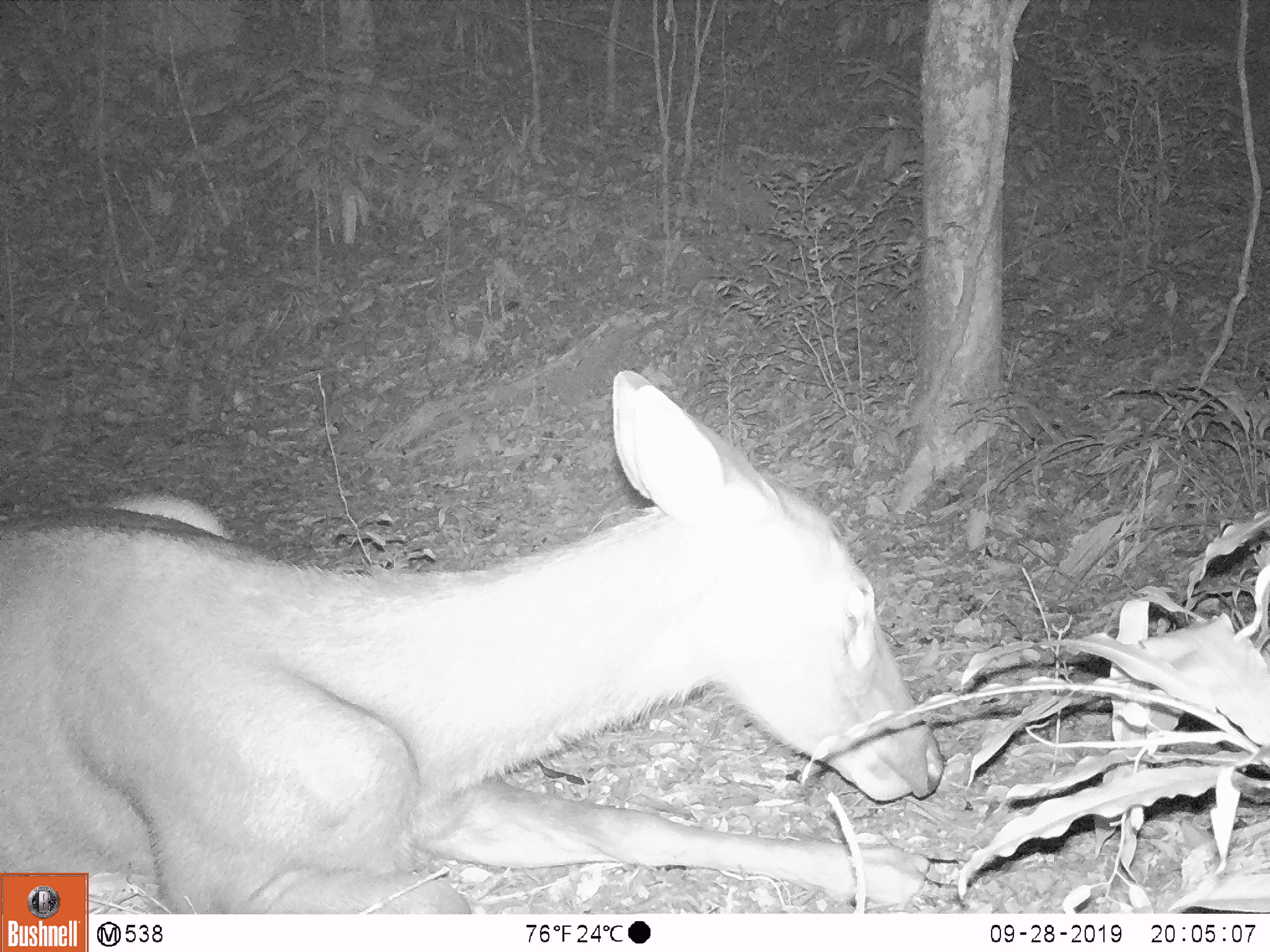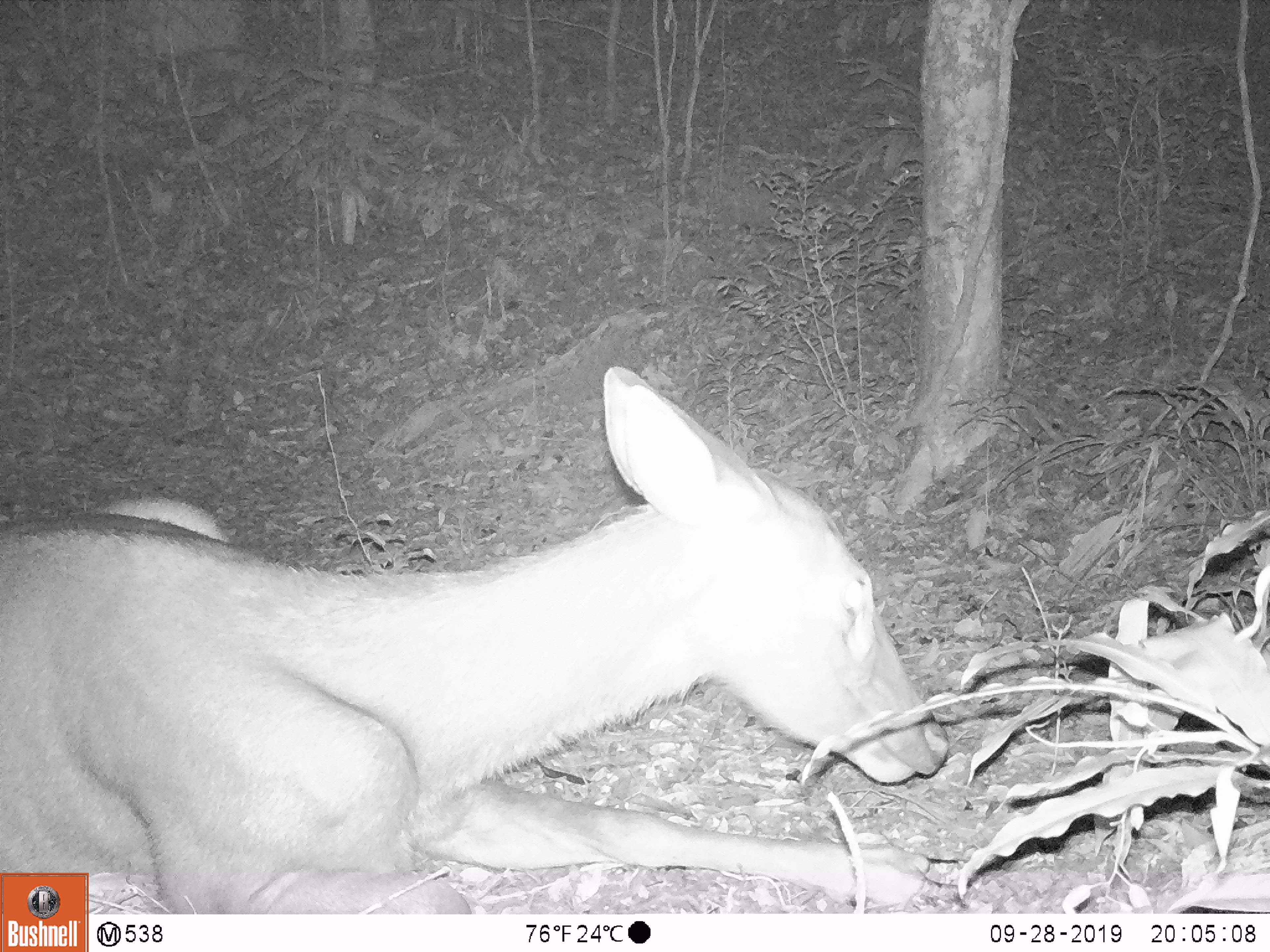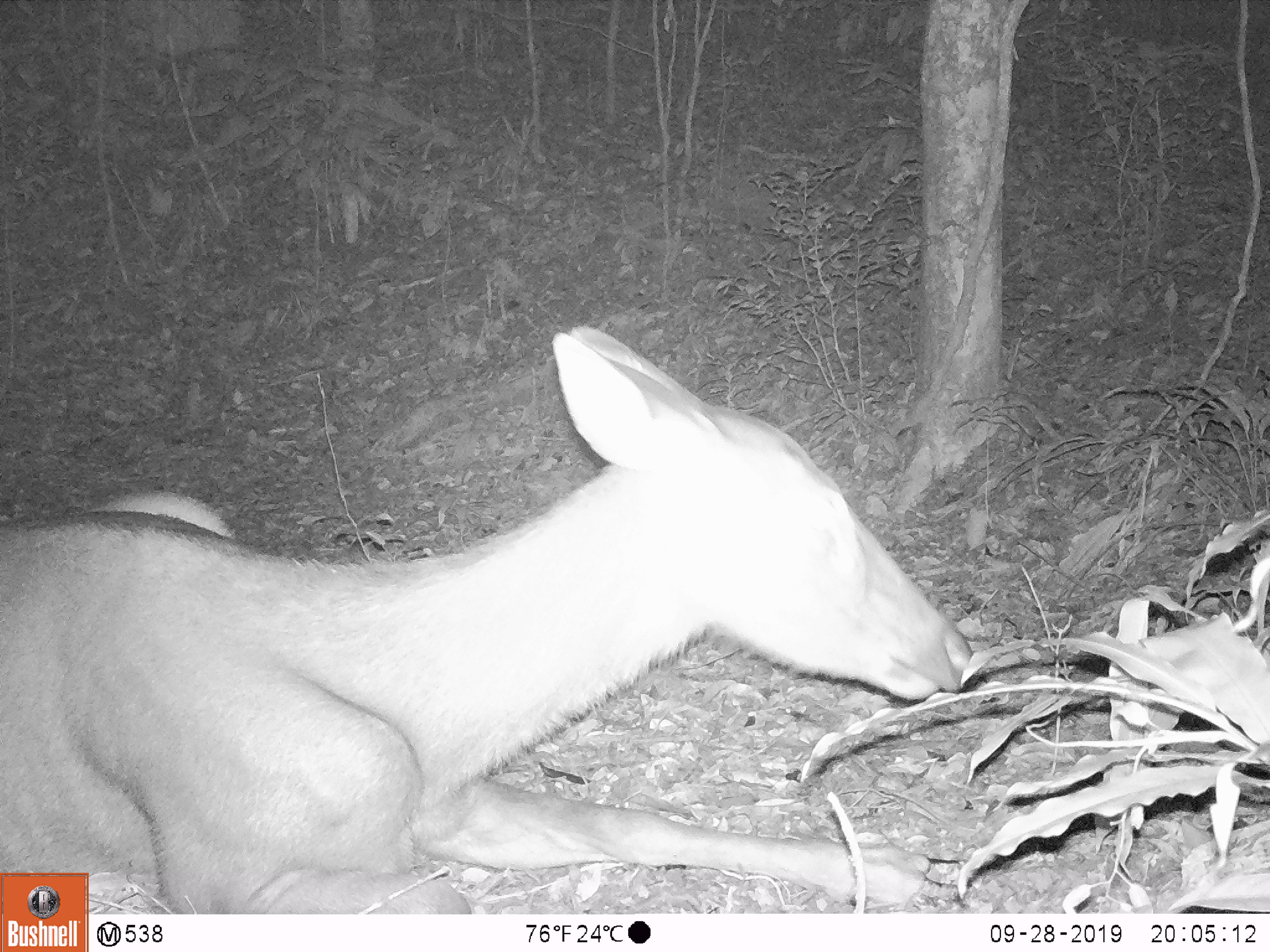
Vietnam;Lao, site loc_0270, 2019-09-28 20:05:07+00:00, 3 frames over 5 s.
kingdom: Animalia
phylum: Chordata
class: Mammalia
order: Artiodactyla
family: Cervidae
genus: Rusa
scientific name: Rusa unicolor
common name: sambar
Sambar (Rusa unicolor). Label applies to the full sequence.